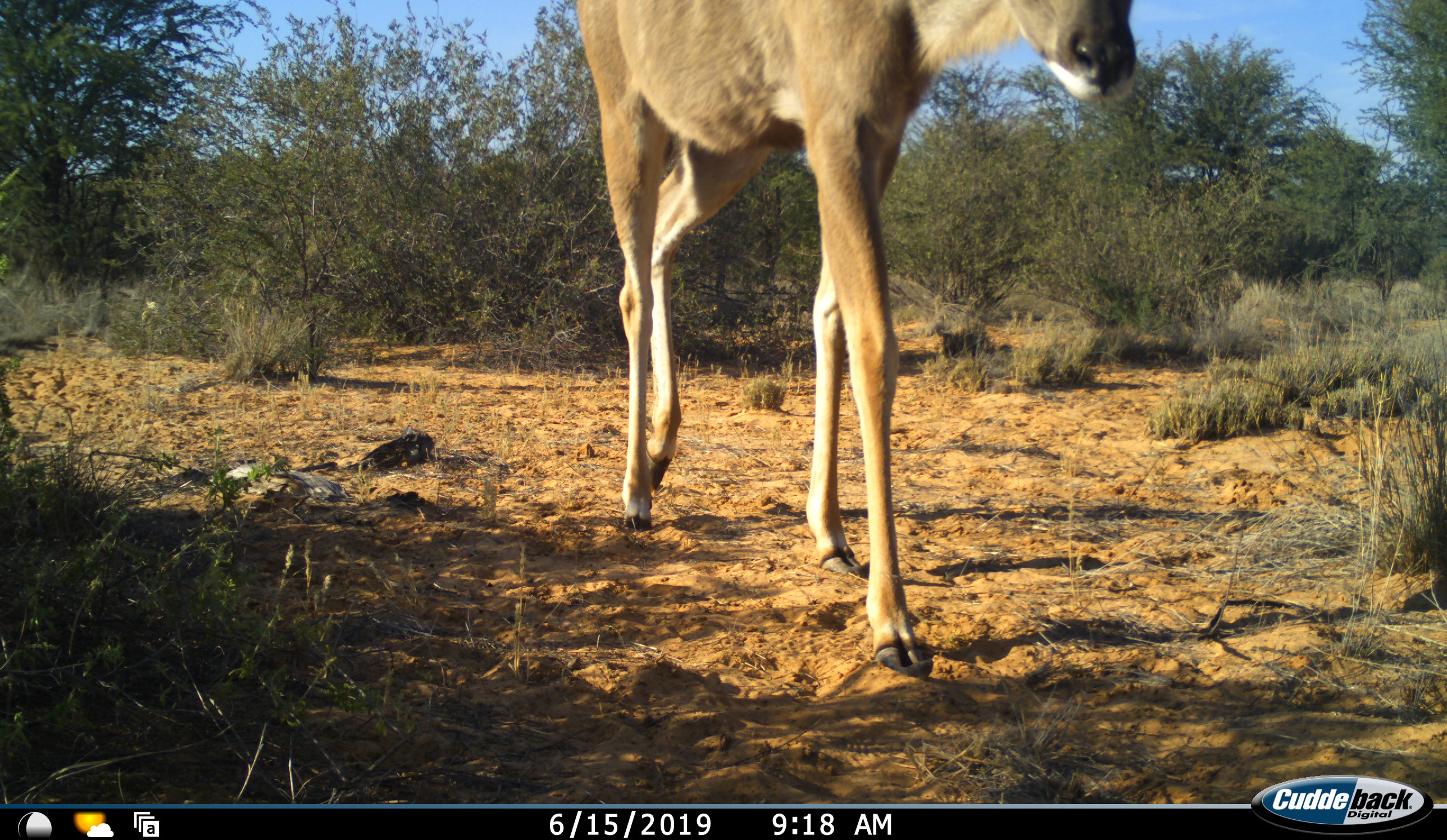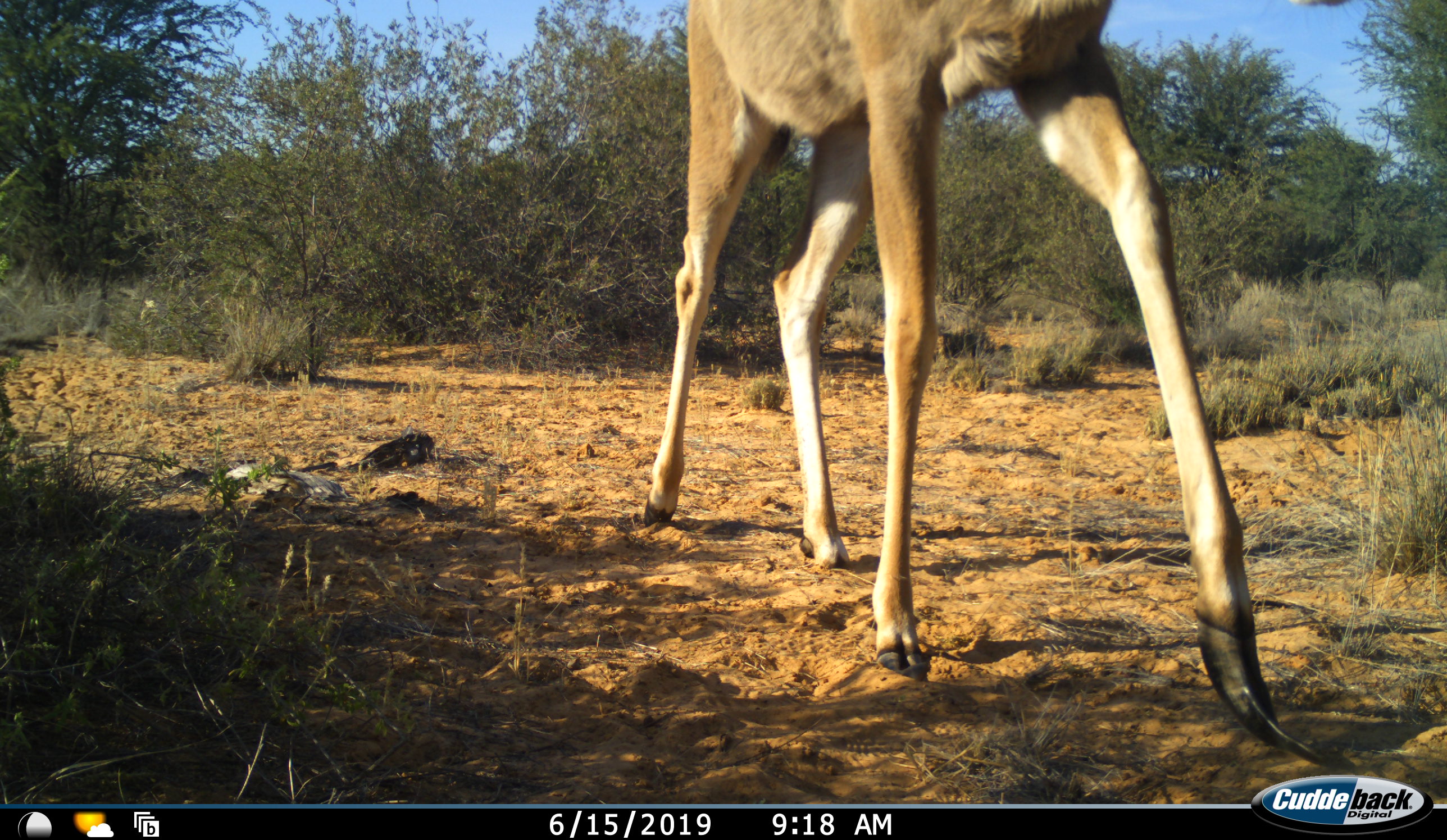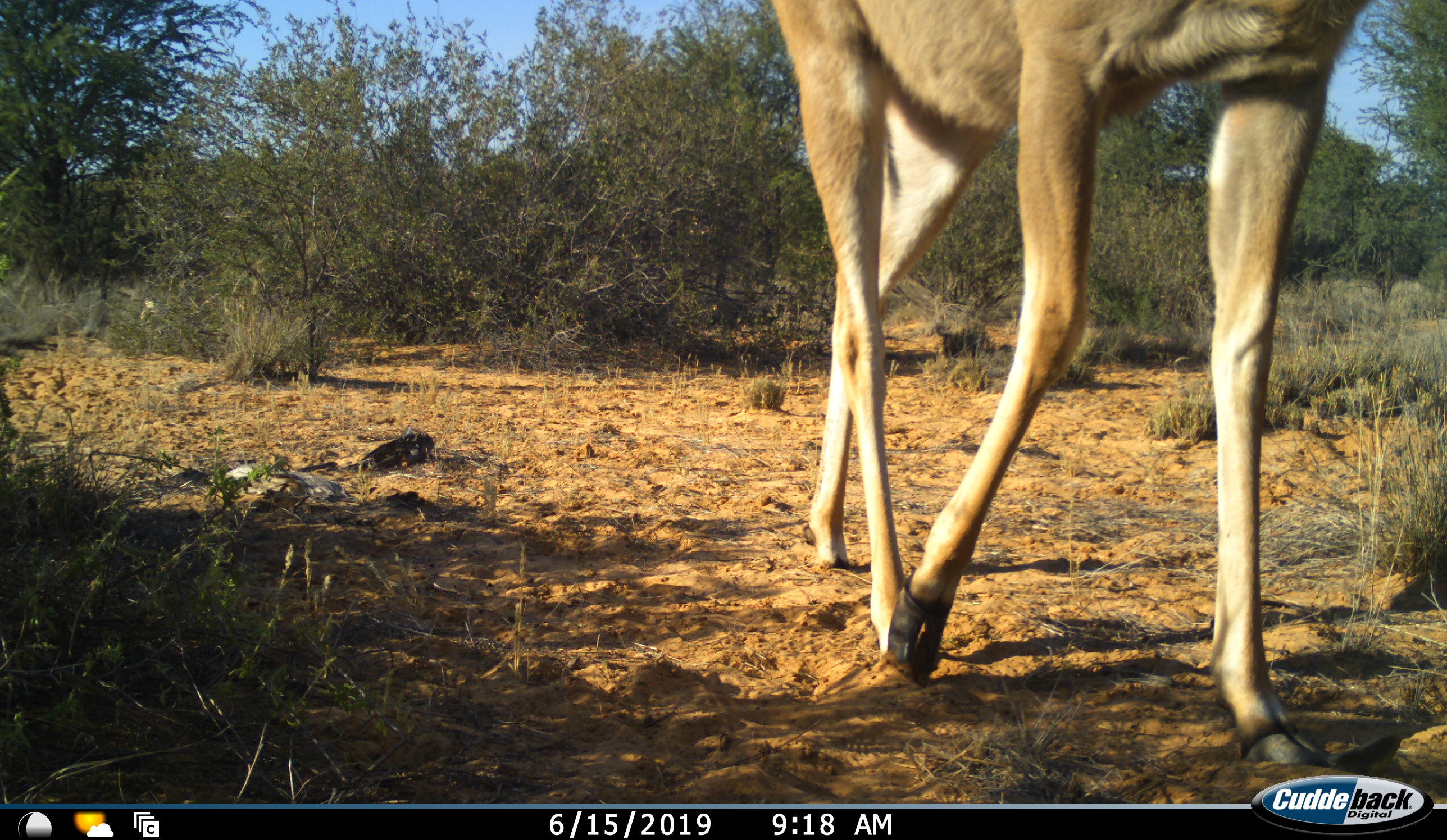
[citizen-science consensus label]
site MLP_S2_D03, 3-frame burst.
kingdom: Animalia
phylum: Chordata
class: Mammalia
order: Artiodactyla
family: Bovidae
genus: Tragelaphus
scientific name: Tragelaphus oryx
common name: eland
Eland (Tragelaphus oryx), count 1. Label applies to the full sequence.